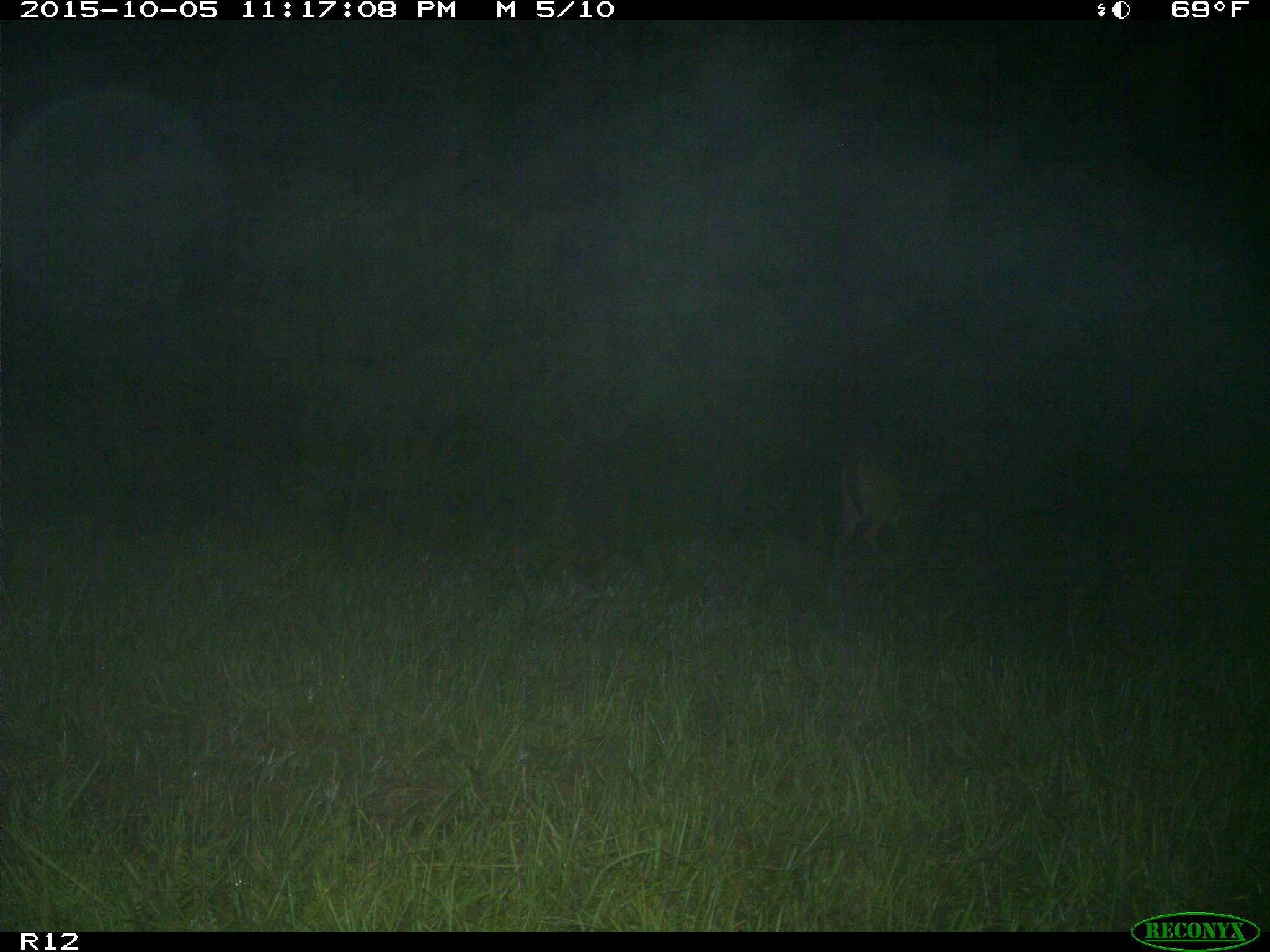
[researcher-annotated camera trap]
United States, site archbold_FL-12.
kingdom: Animalia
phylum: Chordata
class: Mammalia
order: Artiodactyla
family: Cervidae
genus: Odocoileus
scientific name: Odocoileus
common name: deer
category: unidentified deer